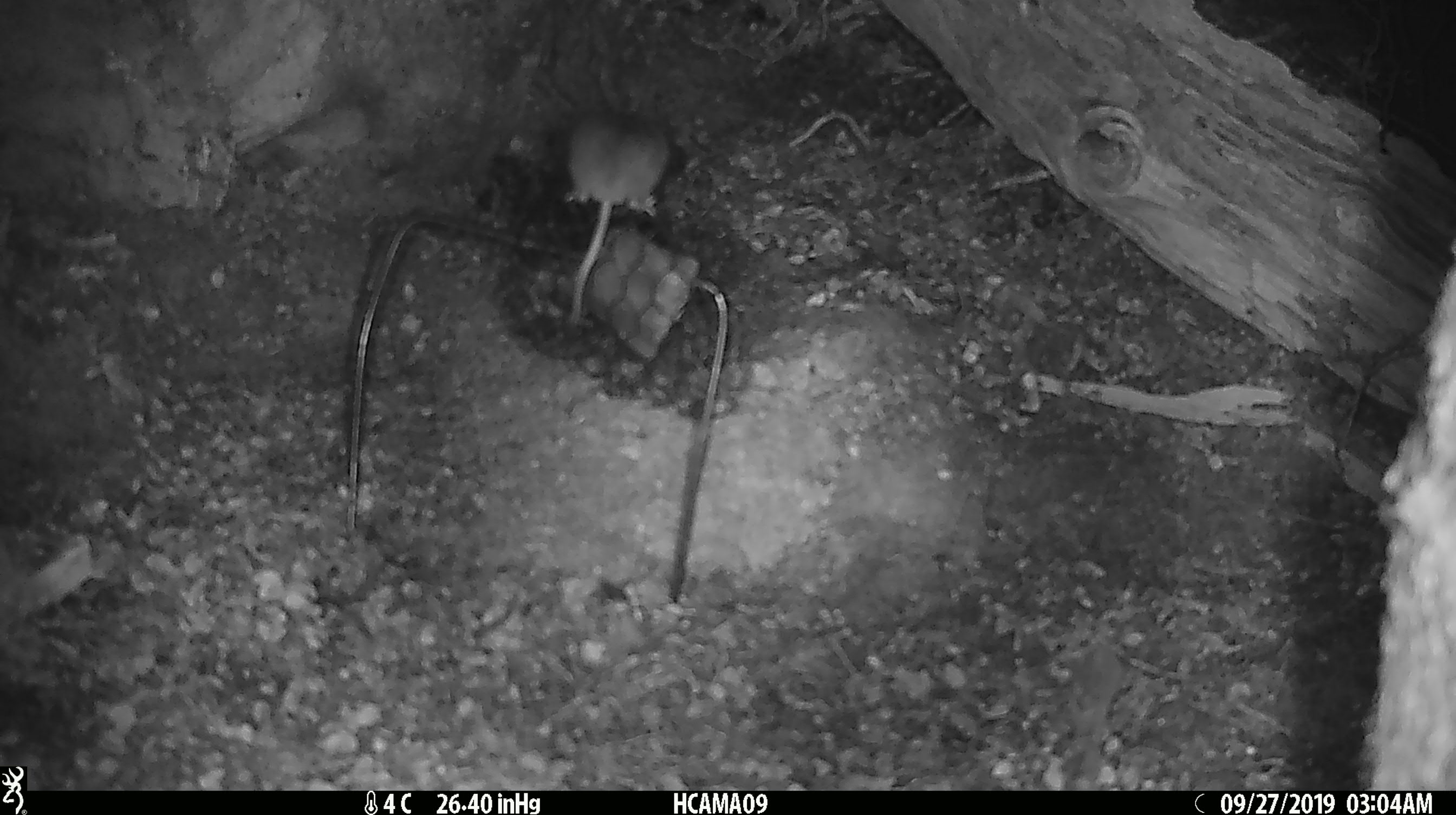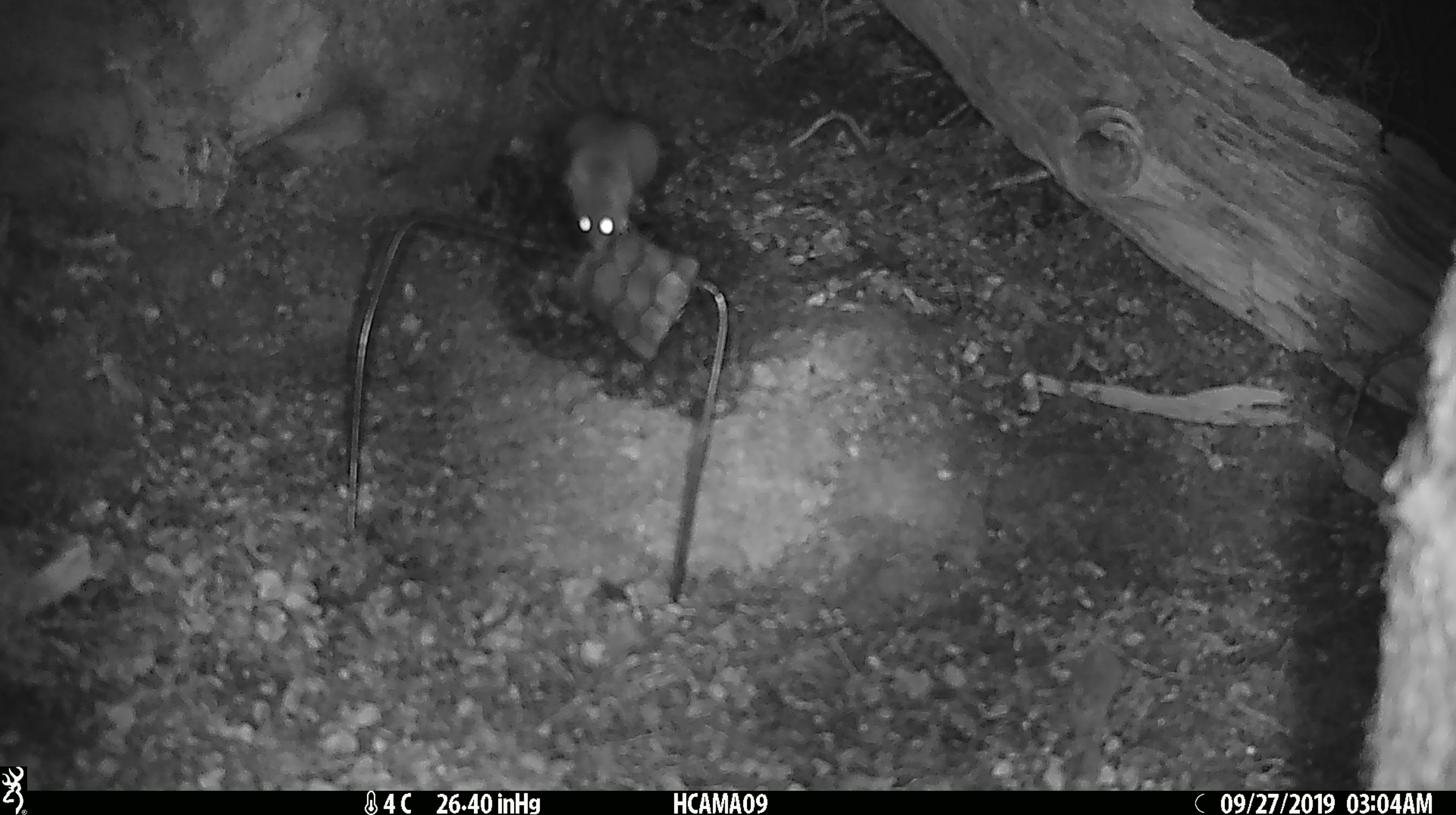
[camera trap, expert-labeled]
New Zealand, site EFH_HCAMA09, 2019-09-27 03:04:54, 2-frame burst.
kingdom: Animalia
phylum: Chordata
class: Mammalia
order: Rodentia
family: Muridae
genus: Mus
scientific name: Mus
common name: mouse